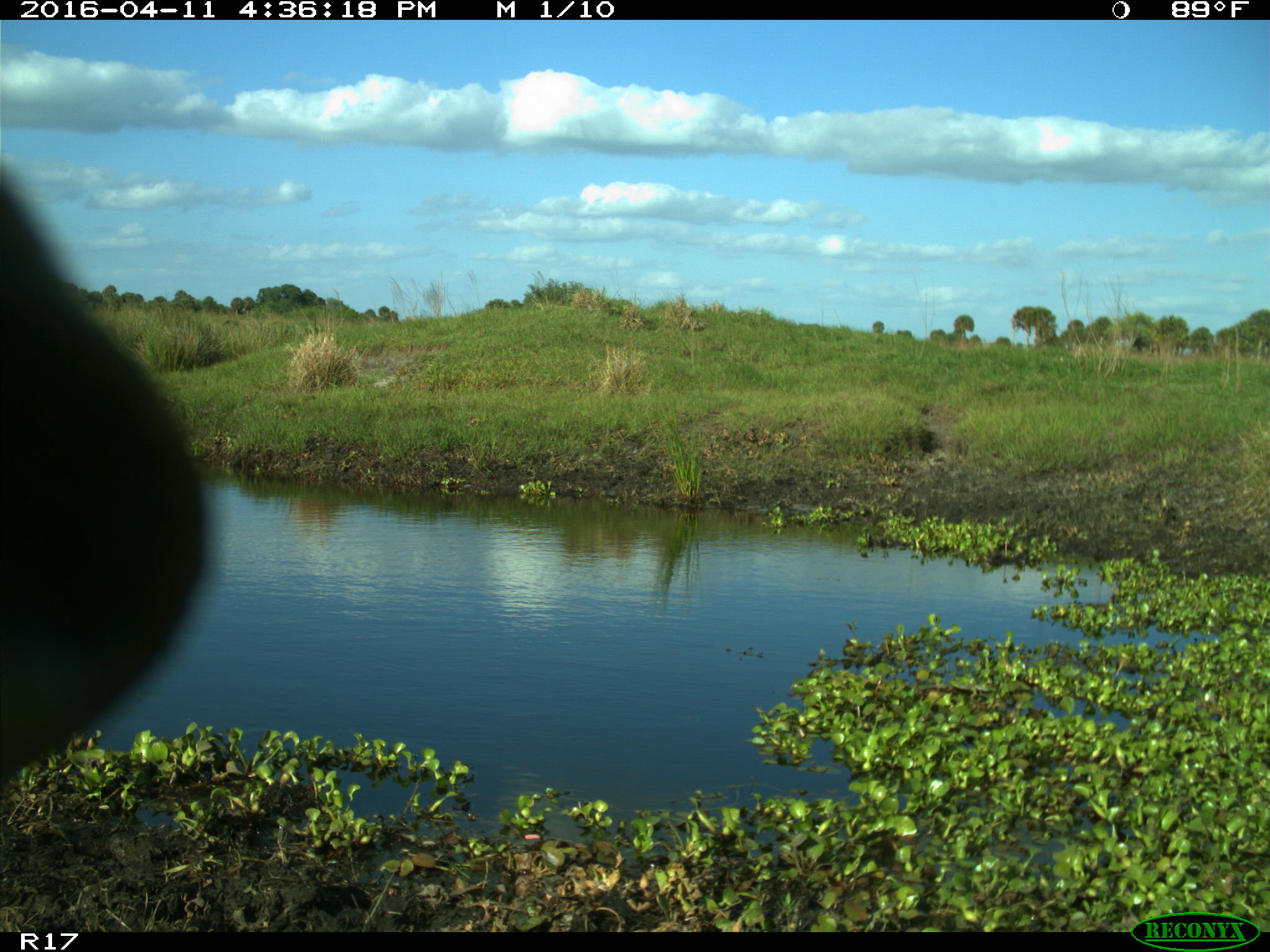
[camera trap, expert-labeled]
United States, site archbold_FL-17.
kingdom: Animalia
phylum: Chordata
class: Mammalia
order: Artiodactyla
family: Bovidae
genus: Bos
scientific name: Bos taurus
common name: domestic cow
Bos taurus (domestic cow).